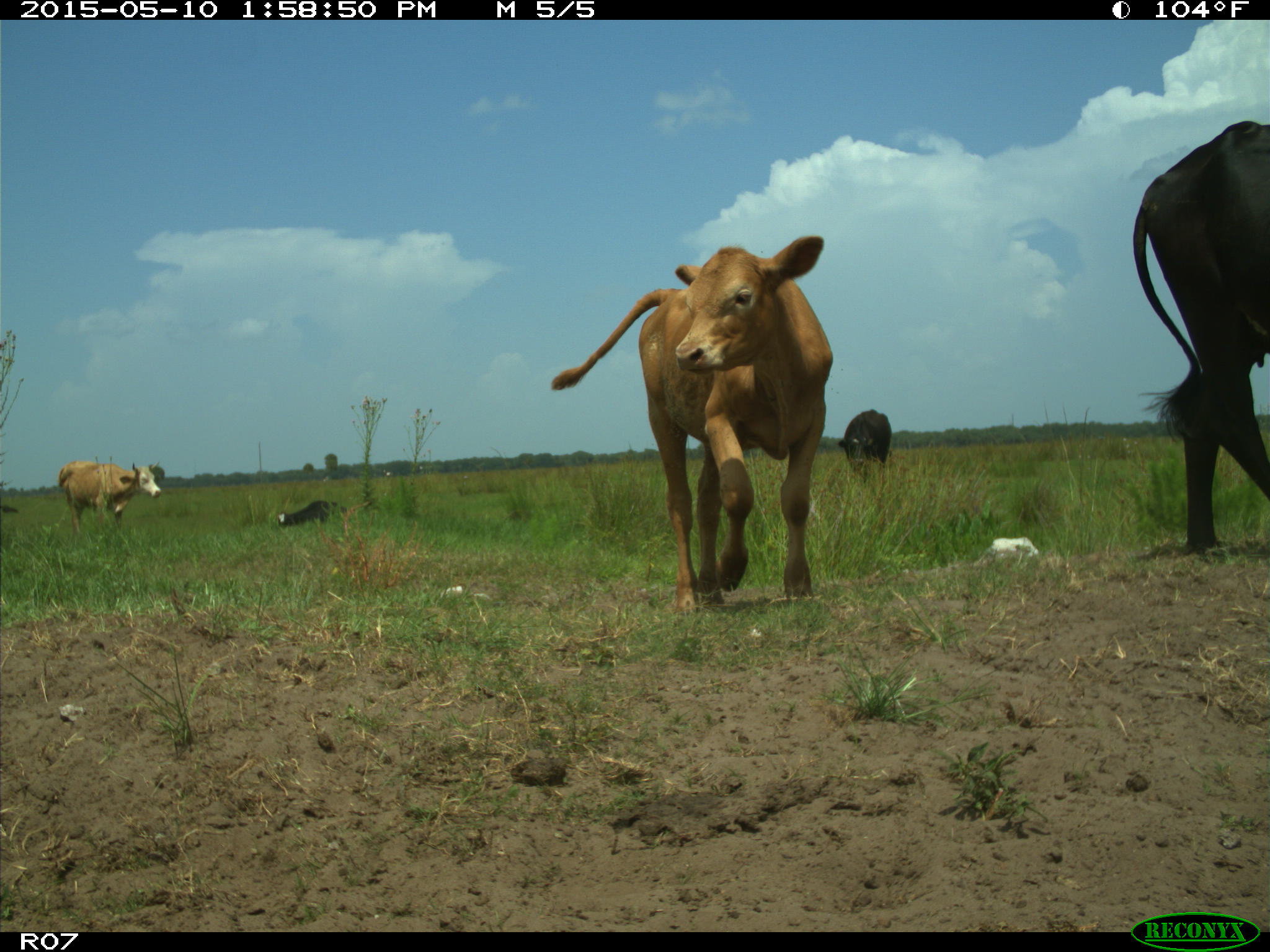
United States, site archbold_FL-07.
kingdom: Animalia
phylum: Chordata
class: Mammalia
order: Artiodactyla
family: Bovidae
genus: Bos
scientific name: Bos taurus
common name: domestic cow